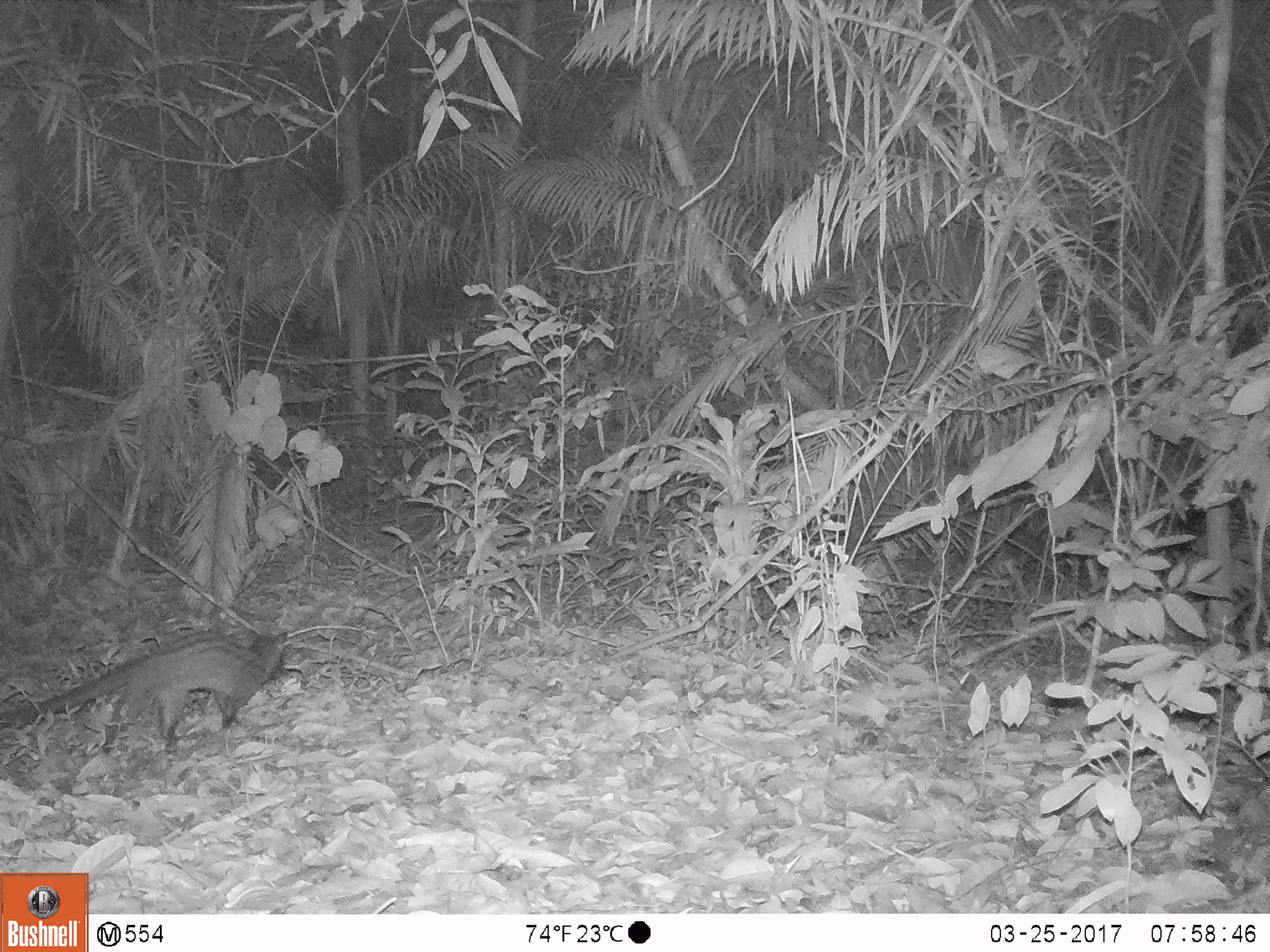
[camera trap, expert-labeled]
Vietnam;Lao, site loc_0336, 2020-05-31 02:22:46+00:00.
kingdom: Animalia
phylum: Chordata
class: Mammalia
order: Carnivora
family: Viverridae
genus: Paradoxurus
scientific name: Paradoxurus hermaphroditus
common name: common palm civet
Common palm civet (Paradoxurus hermaphroditus). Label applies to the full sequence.